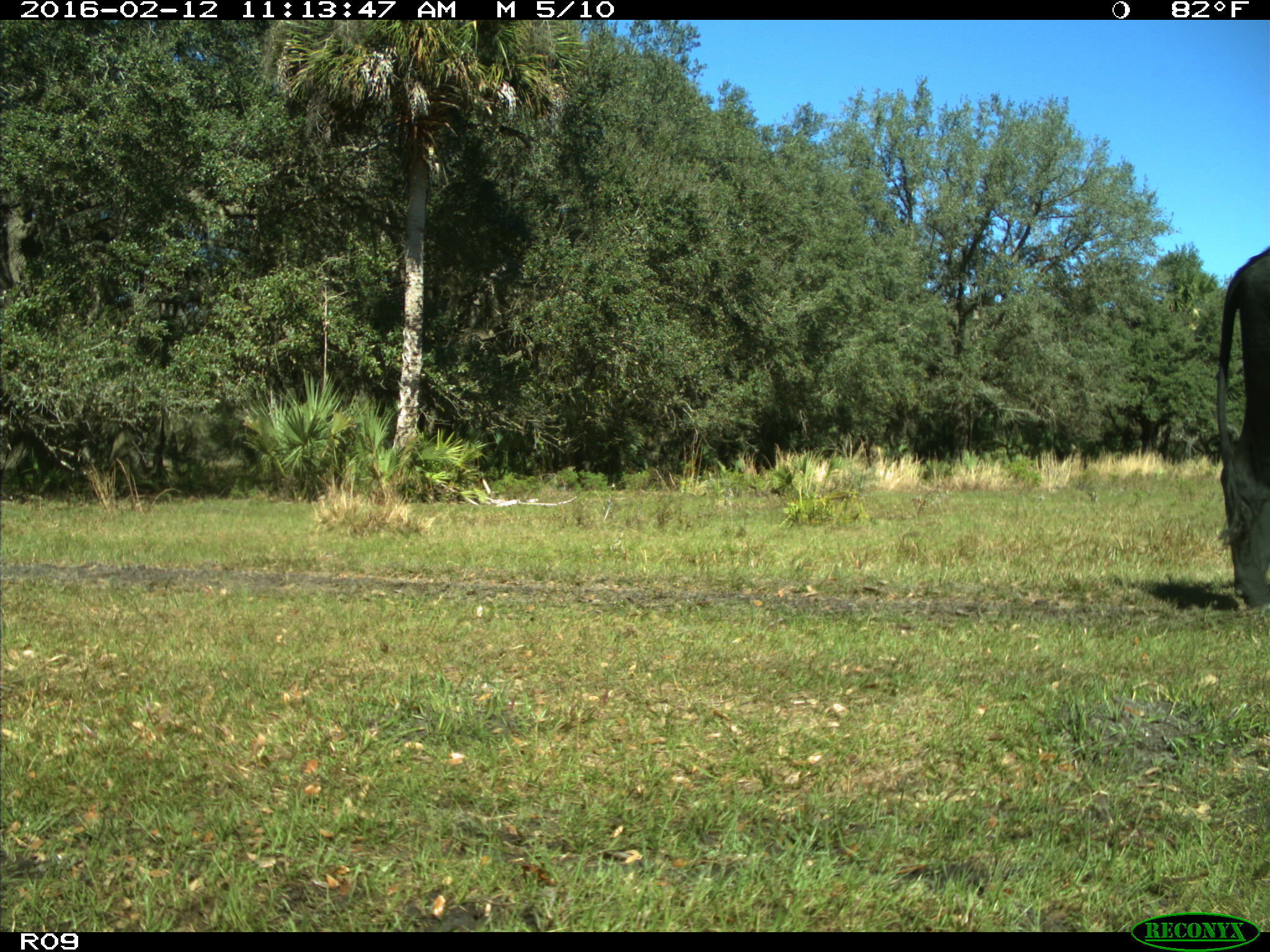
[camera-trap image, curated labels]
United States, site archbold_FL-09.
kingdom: Animalia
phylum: Chordata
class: Mammalia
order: Artiodactyla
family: Bovidae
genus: Bos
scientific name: Bos taurus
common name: domestic cow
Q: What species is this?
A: Bos taurus (domestic cow).